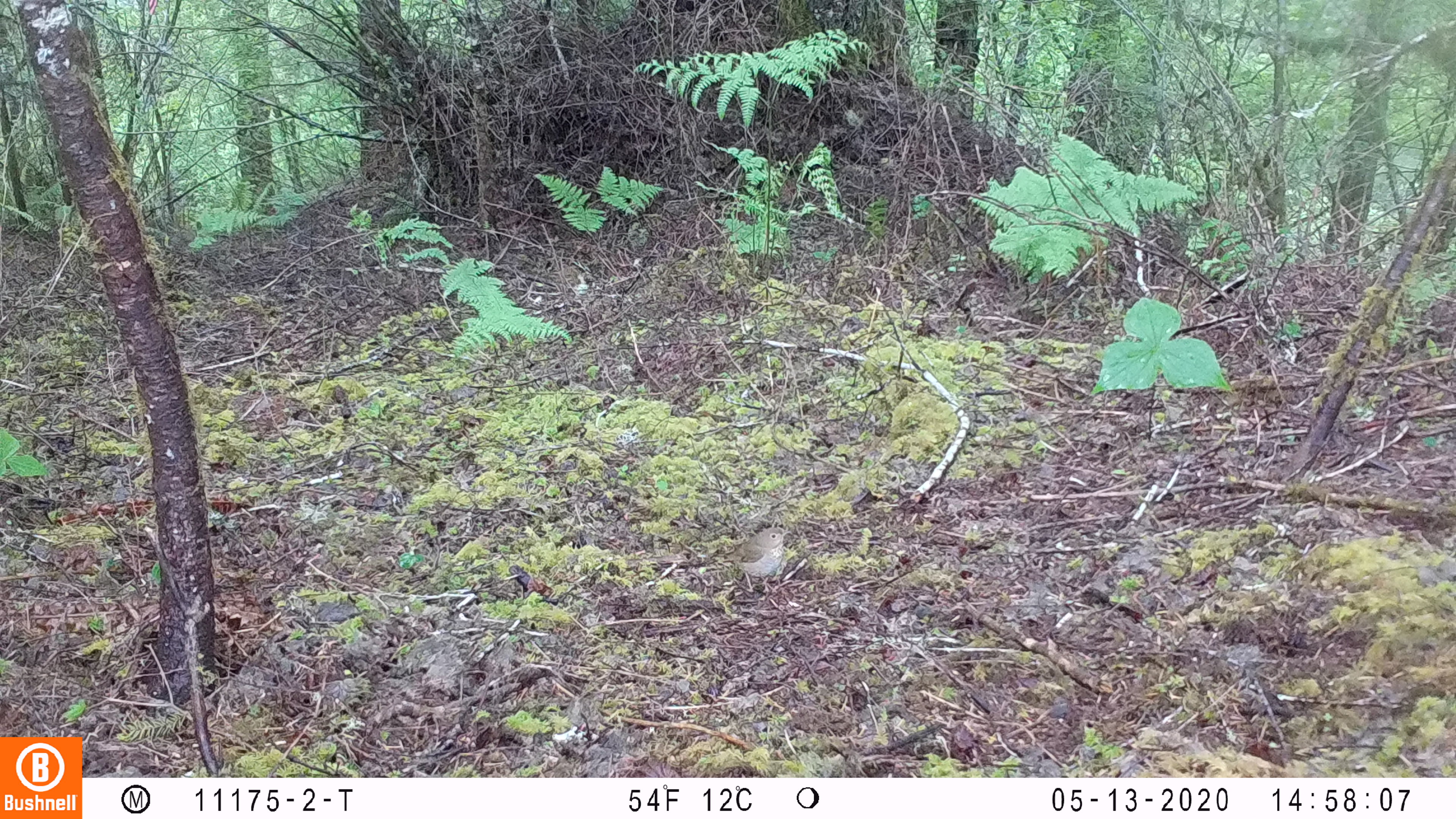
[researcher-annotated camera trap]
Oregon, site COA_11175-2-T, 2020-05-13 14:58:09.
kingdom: Animalia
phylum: Chordata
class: Aves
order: Passeriformes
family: Turdidae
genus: Catharus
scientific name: Catharus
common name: brown thrushes and nightingale-thrushes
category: catharus species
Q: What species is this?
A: Catharus species (brown thrushes and nightingale-thrushes) (Catharus).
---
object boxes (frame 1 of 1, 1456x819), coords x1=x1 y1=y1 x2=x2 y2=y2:
catharus species: x1=695 y1=516 x2=804 y2=601